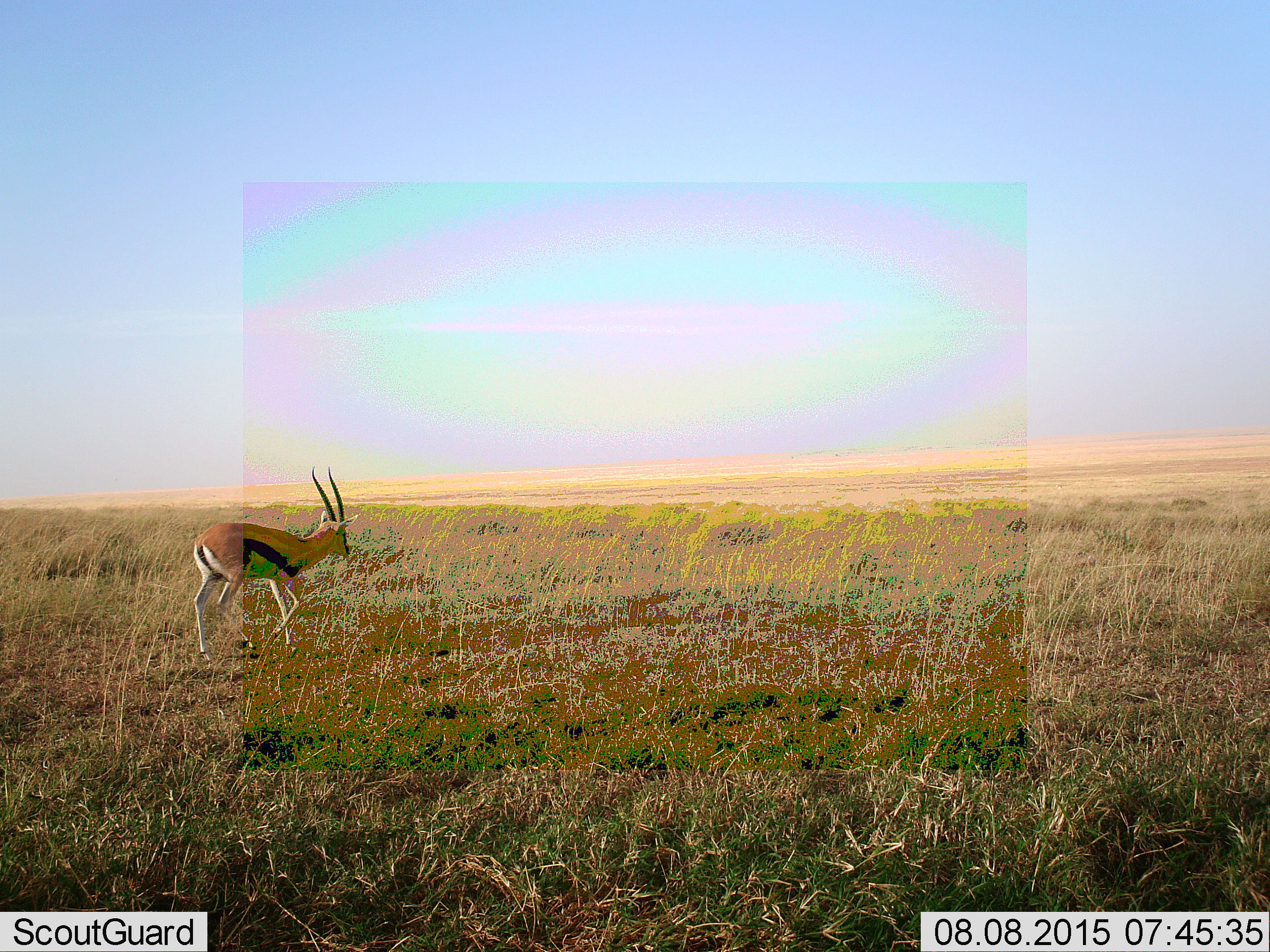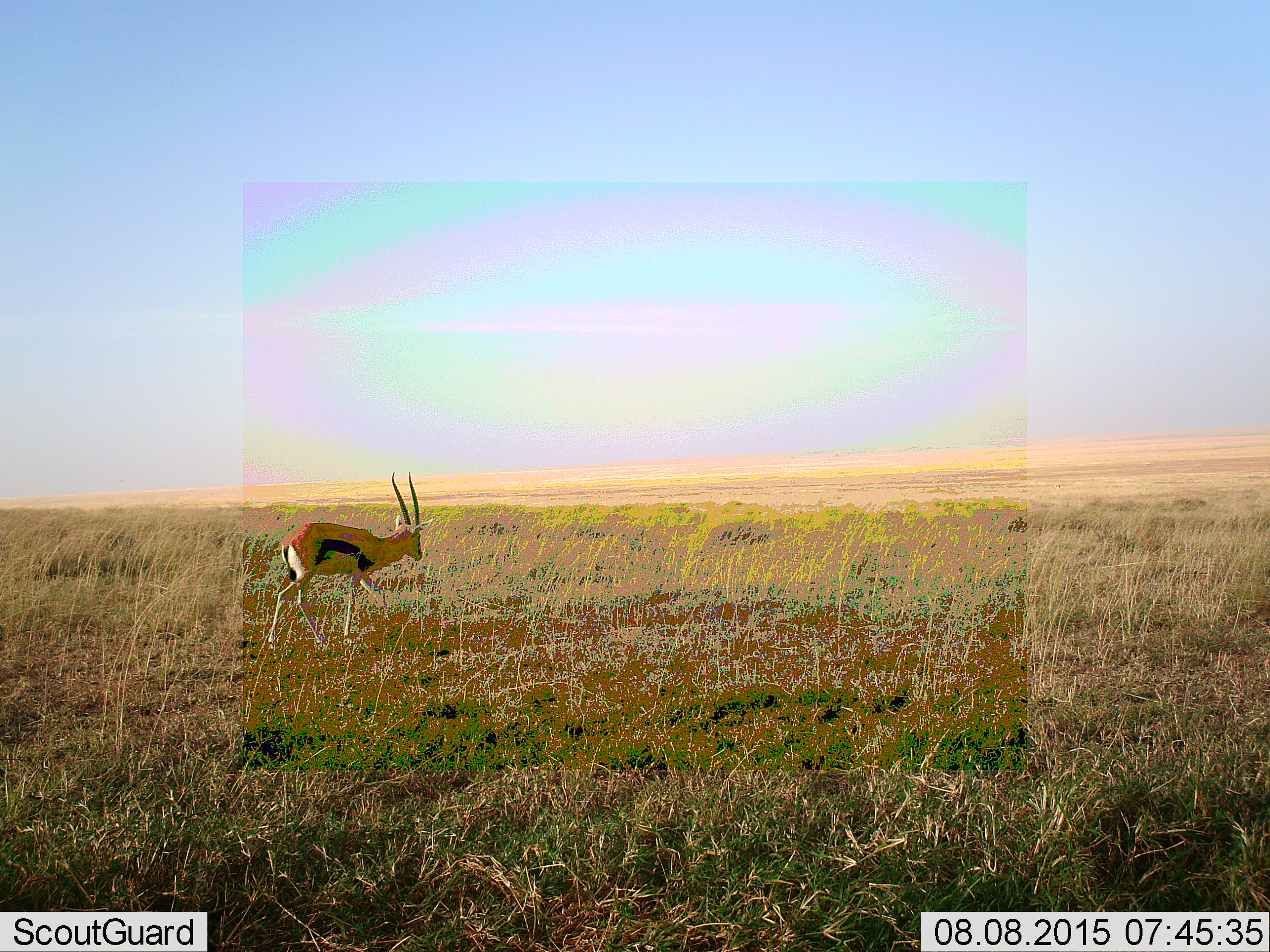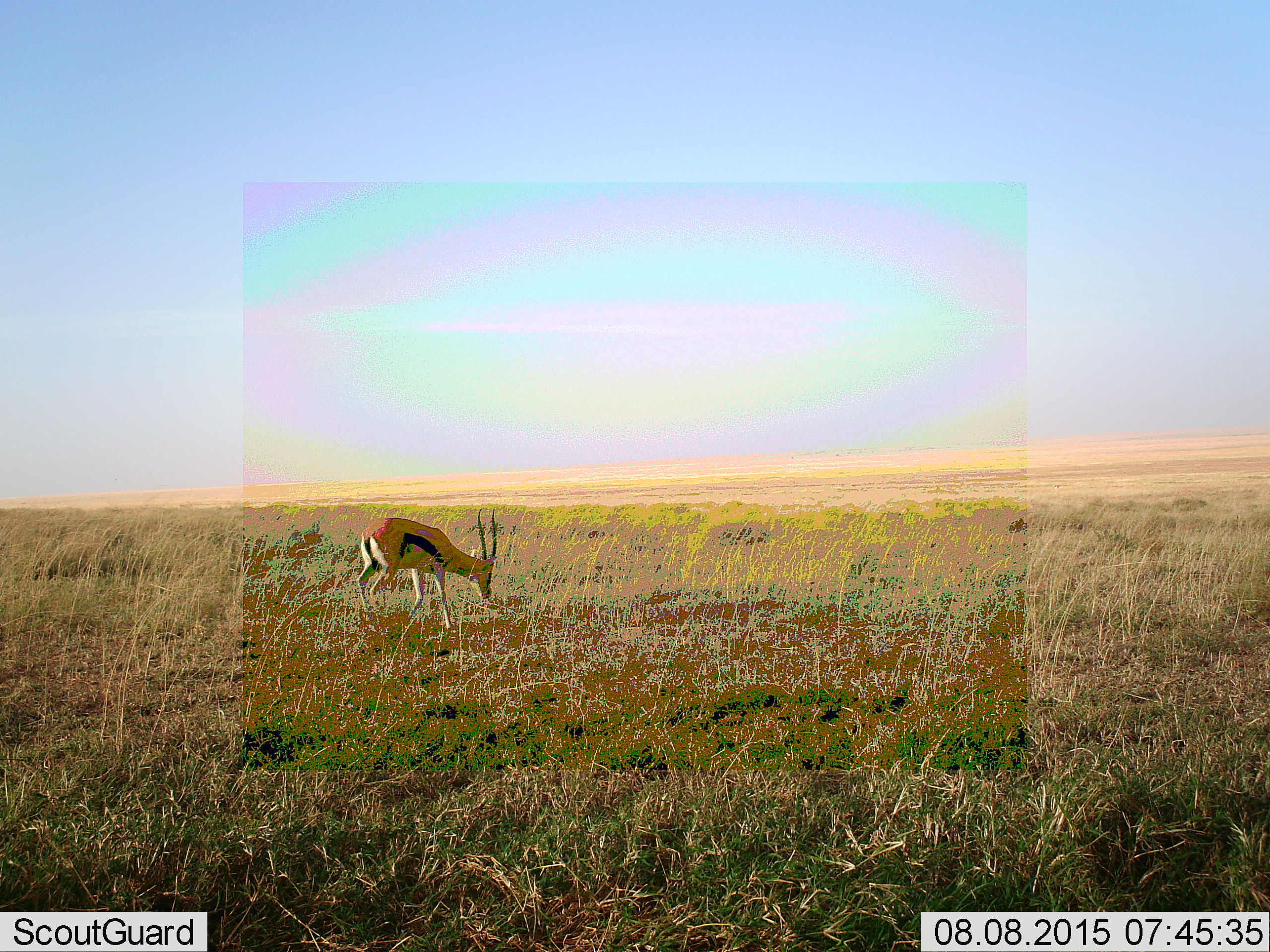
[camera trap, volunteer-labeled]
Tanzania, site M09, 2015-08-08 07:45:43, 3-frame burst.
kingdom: Animalia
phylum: Chordata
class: Mammalia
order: Artiodactyla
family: Bovidae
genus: Eudorcas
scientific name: Eudorcas thomsonii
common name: thomson's gazelle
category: gazellethomsons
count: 1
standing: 12%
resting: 0%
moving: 100%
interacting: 0%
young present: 0%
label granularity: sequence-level